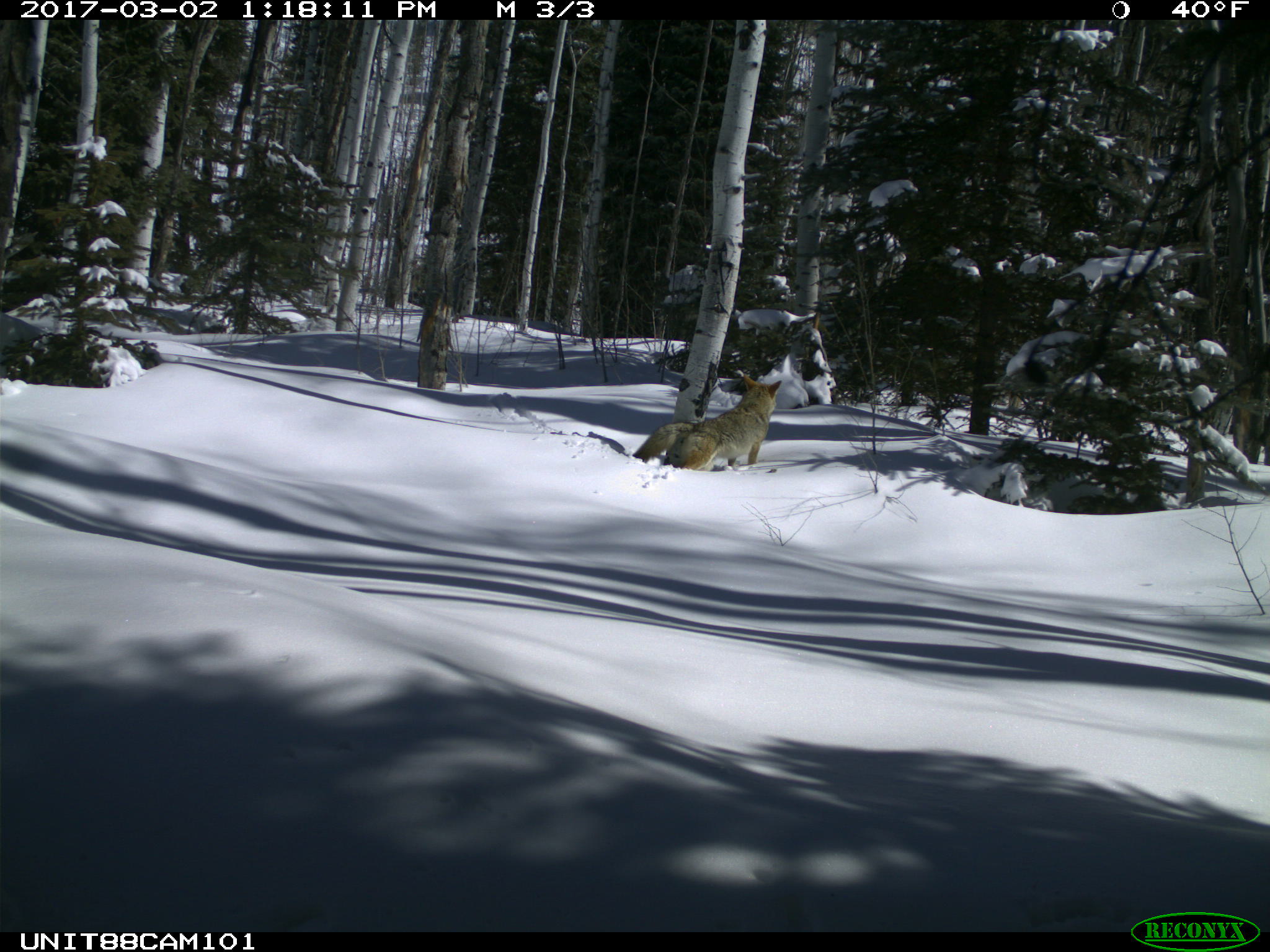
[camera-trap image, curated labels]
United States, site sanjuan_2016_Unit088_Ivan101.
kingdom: Animalia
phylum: Chordata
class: Mammalia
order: Carnivora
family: Canidae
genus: Canis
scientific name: Canis latrans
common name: coyote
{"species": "Canis latrans (coyote)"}